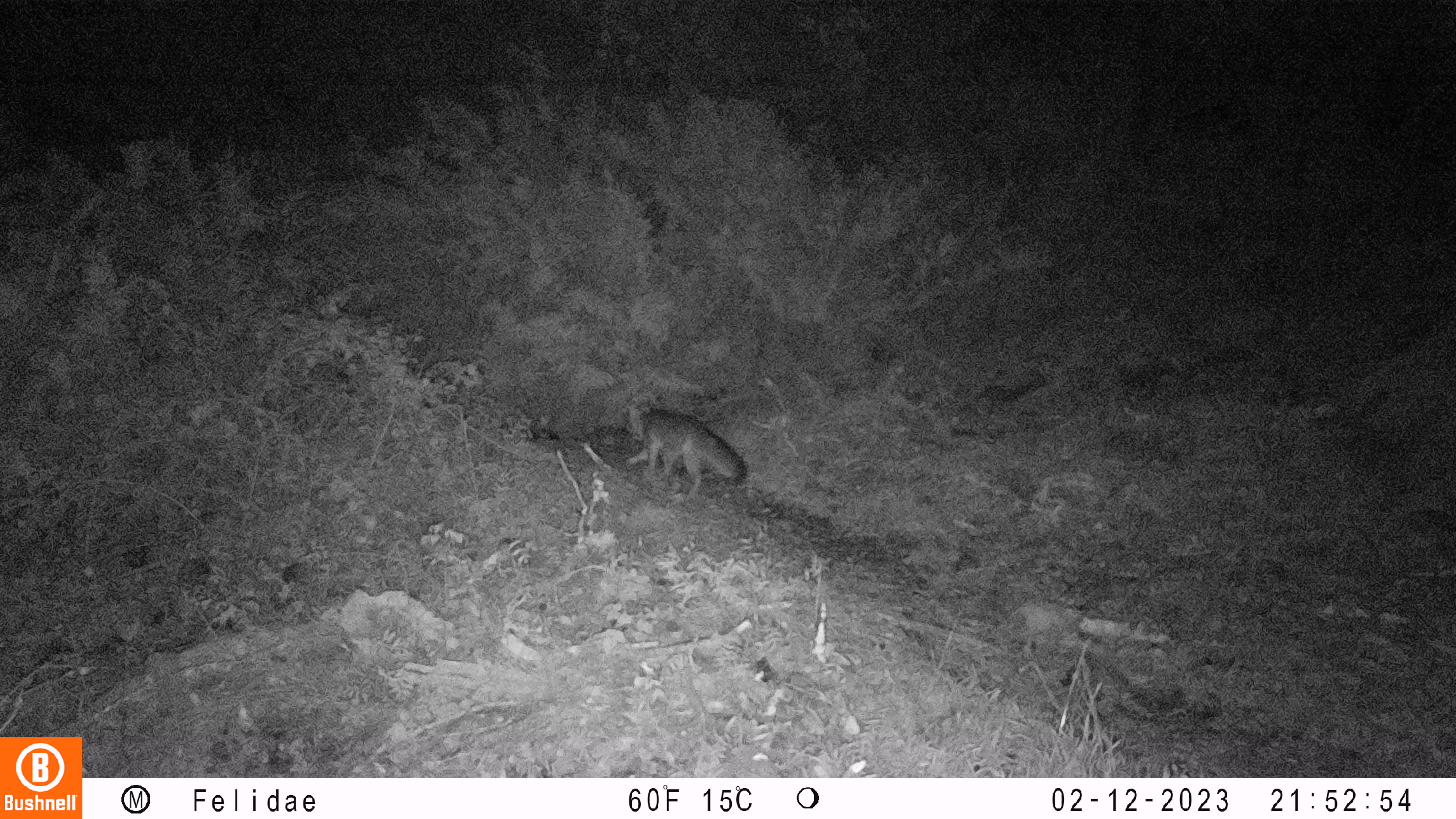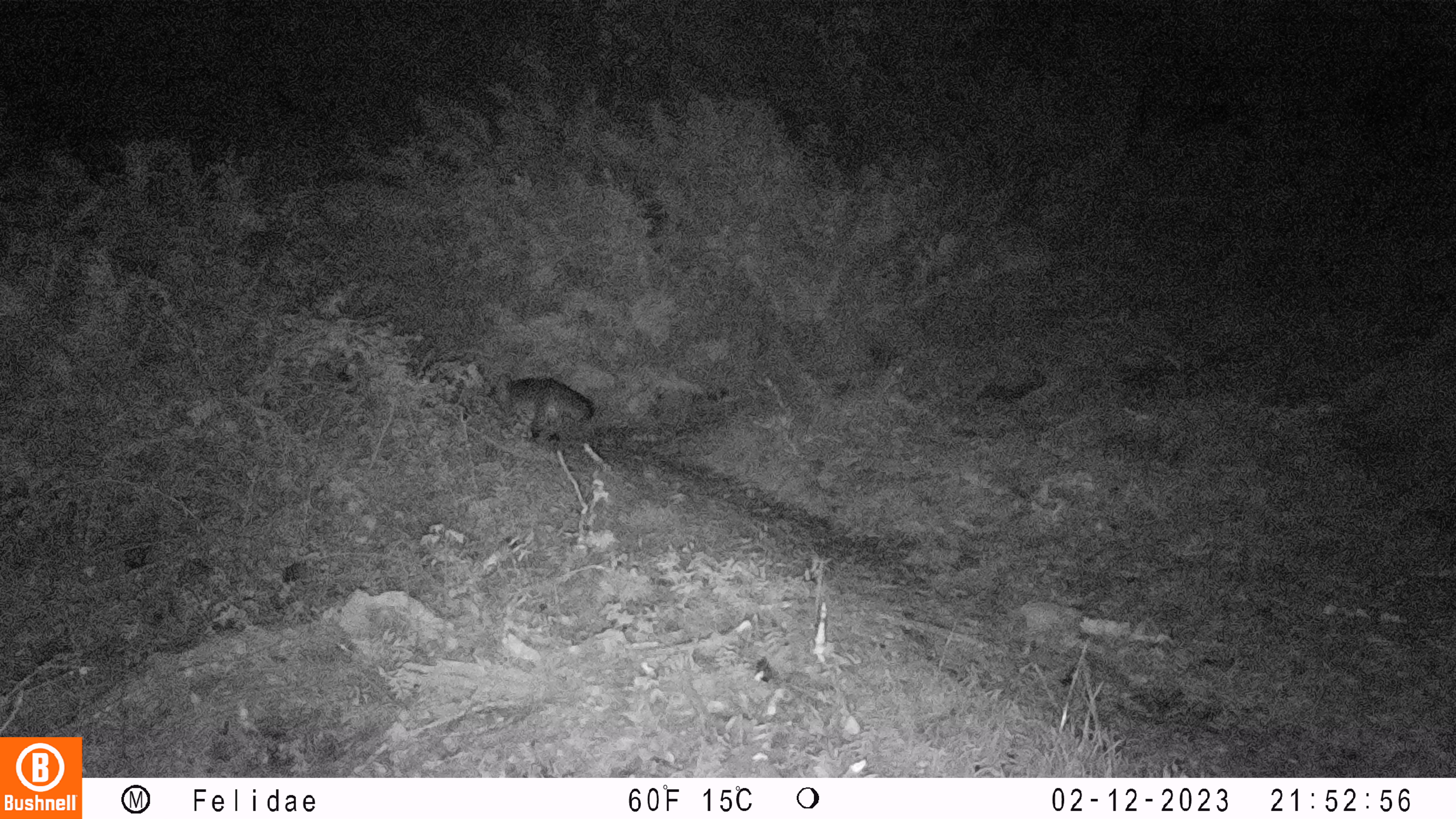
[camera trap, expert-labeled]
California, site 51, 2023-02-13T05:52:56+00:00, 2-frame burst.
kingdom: Animalia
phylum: Chordata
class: Mammalia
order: Carnivora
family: Canidae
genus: Urocyon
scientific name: Urocyon cinereoargenteus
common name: gray fox